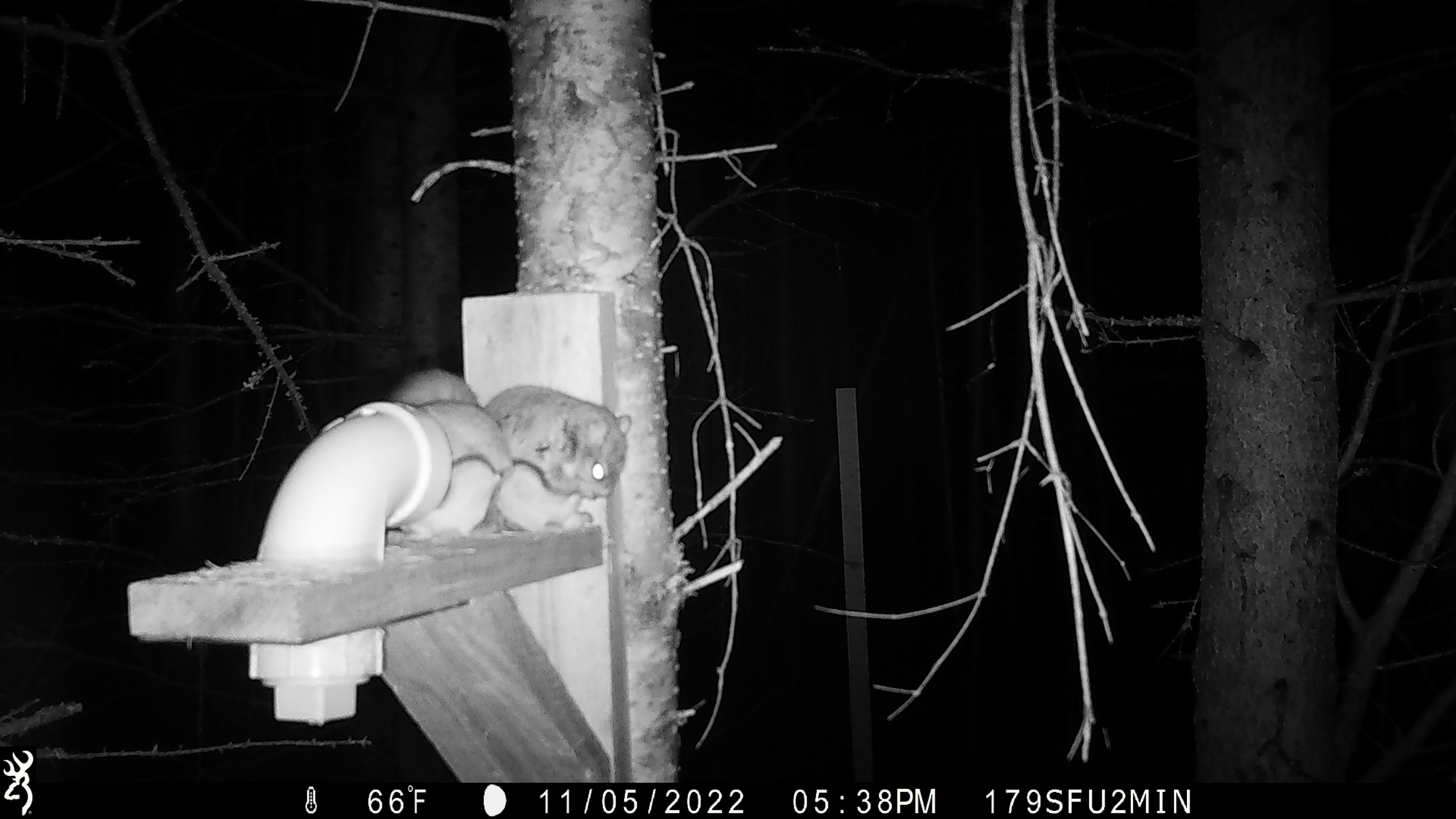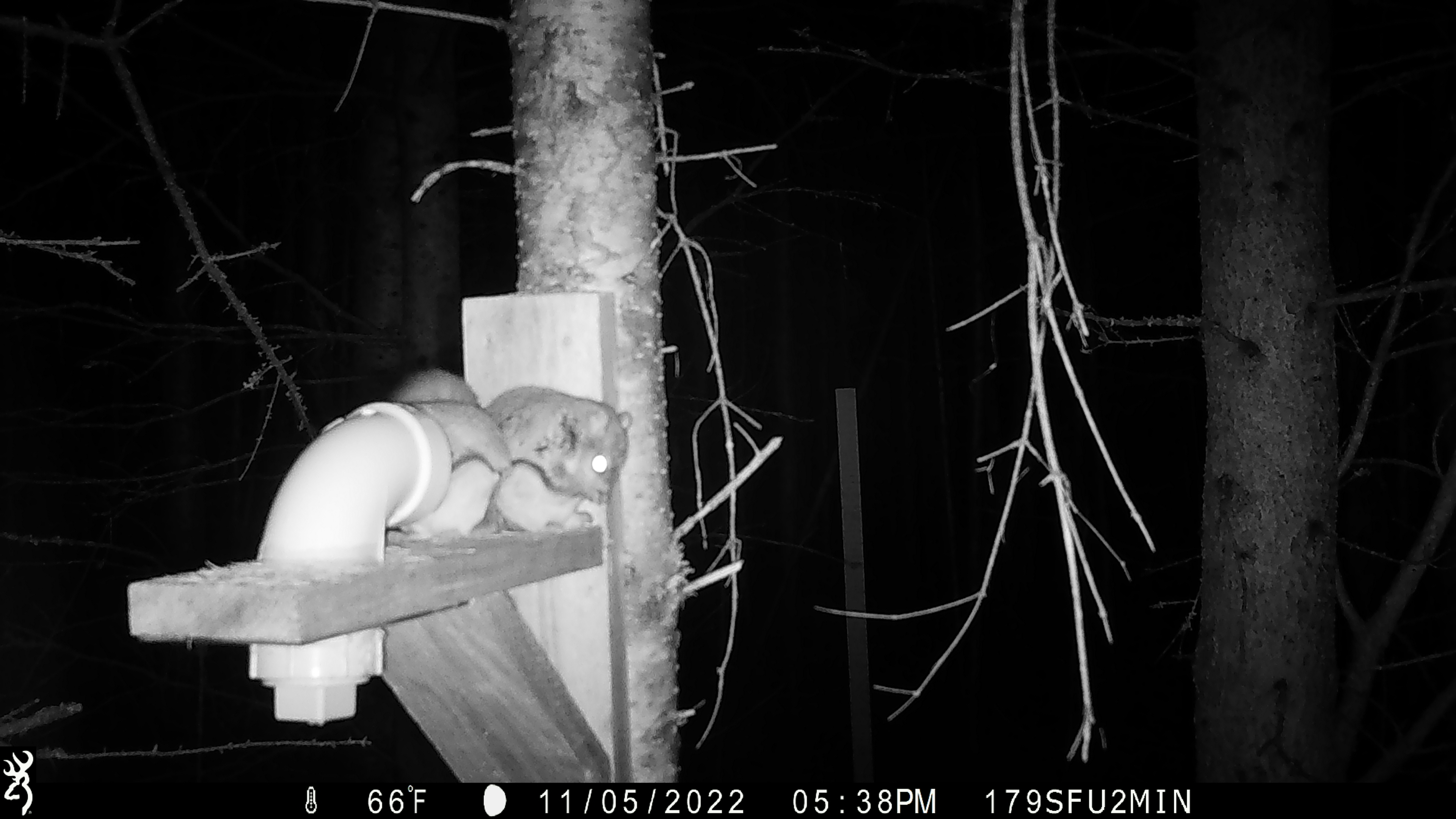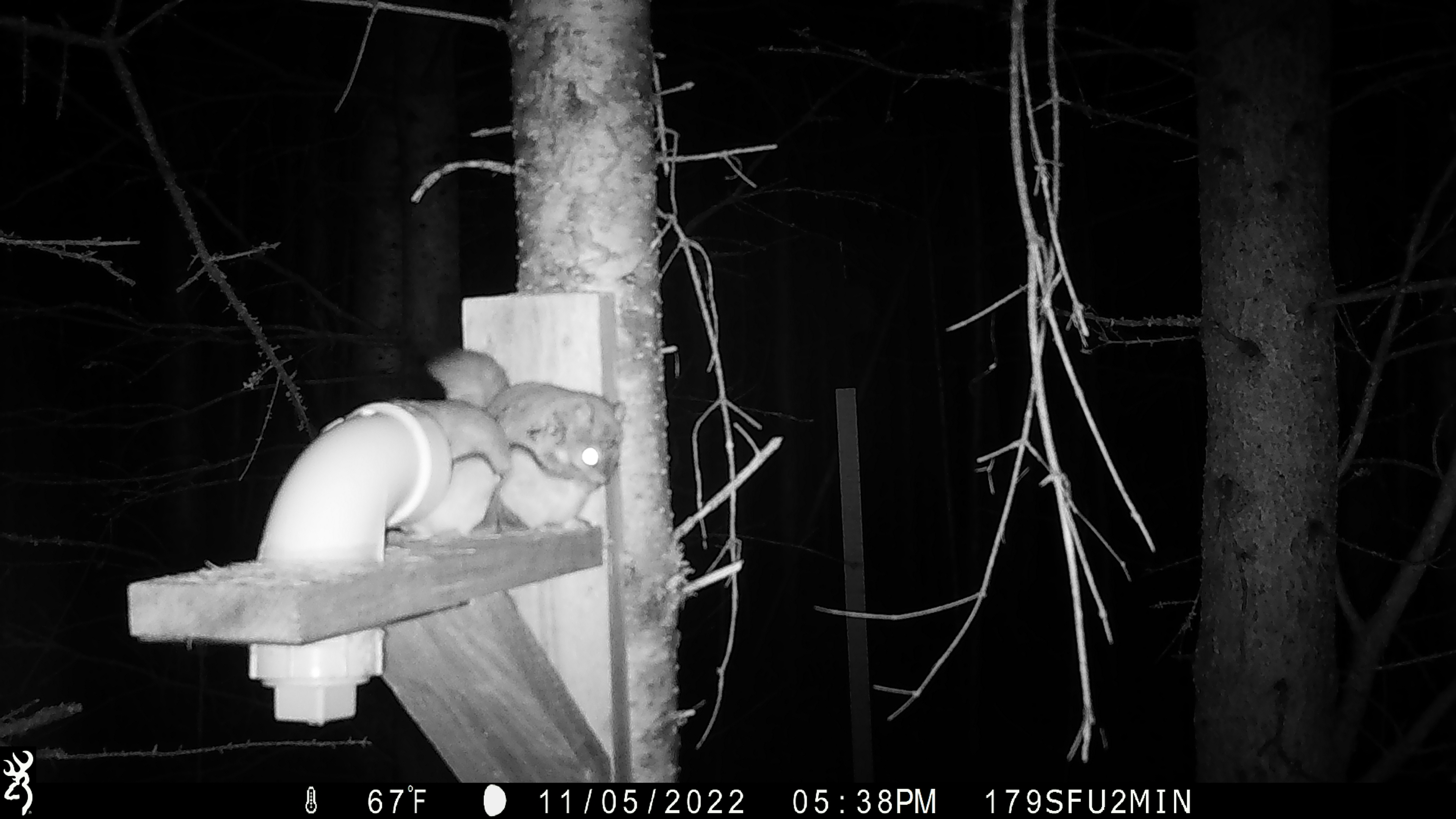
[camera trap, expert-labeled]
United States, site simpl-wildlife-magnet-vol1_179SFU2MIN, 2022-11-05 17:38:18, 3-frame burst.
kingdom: Animalia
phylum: Chordata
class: Mammalia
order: Rodentia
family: Sciuridae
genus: Glaucomys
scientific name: Glaucomys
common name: flying squirrel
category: flying squirrel sp.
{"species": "flying squirrel sp. (flying squirrel) (Glaucomys)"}